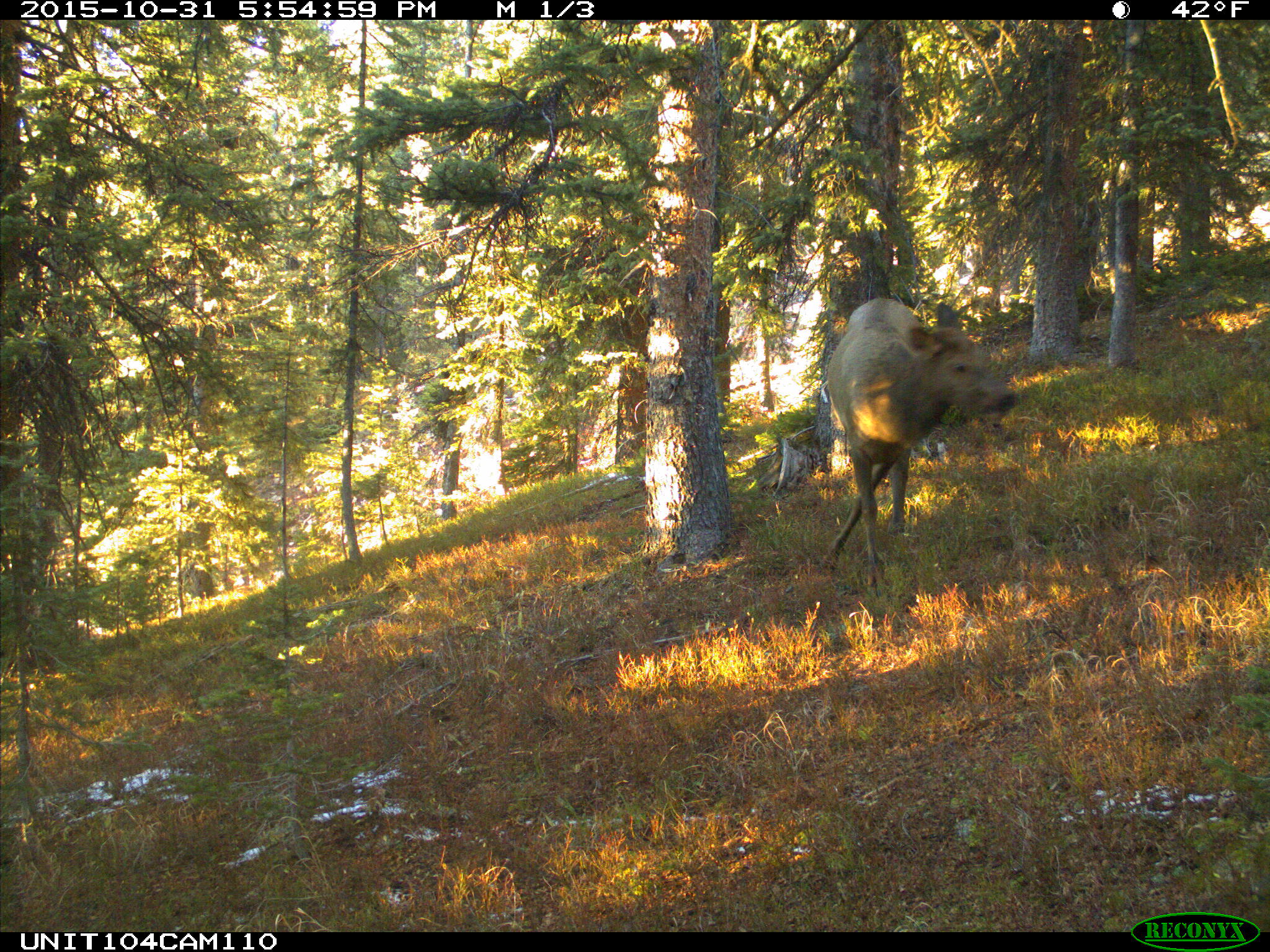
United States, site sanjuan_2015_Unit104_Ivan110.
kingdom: Animalia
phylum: Chordata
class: Mammalia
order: Artiodactyla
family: Cervidae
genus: Cervus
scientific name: Cervus elaphus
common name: red deer